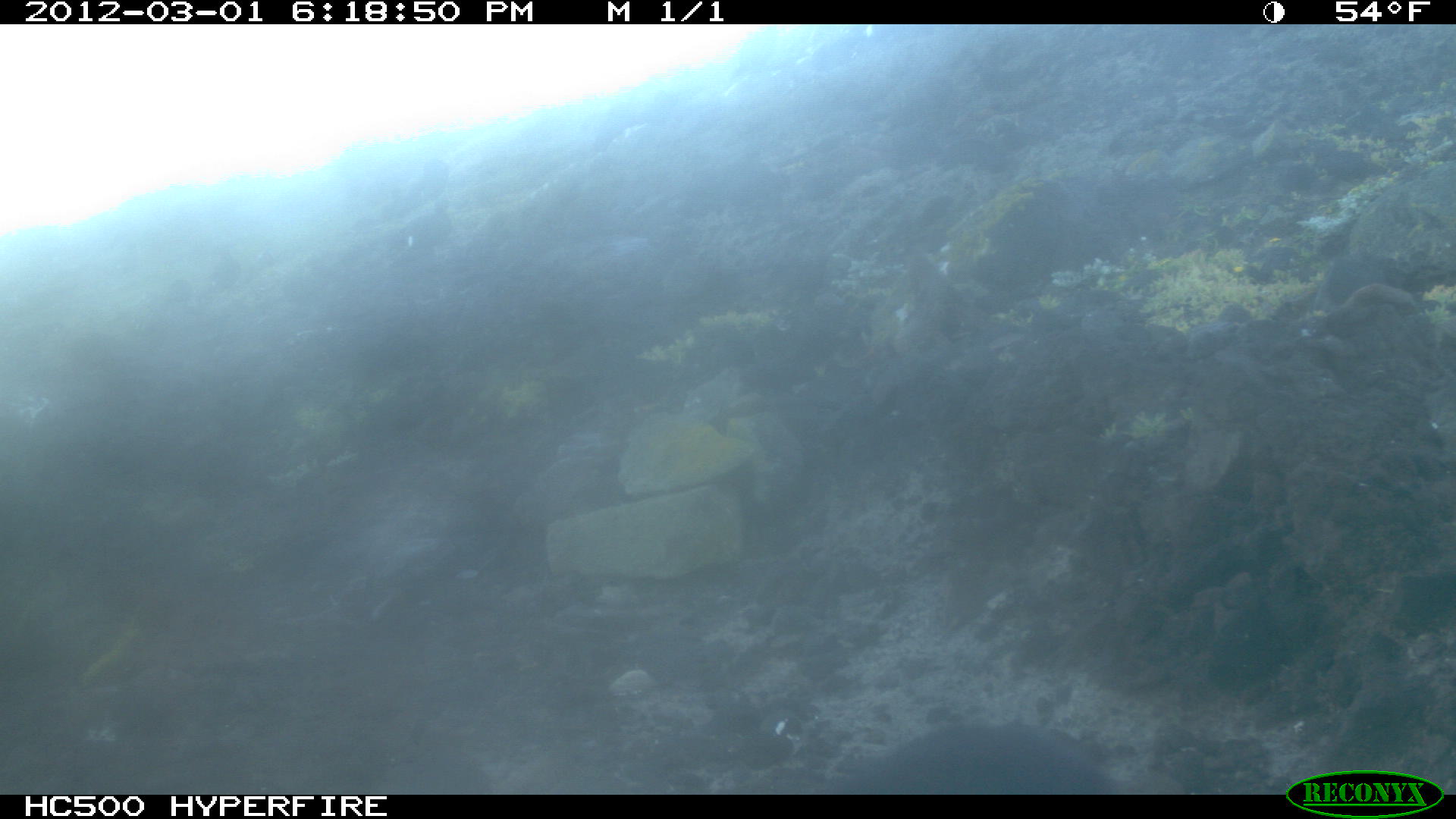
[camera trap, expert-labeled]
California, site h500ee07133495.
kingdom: Animalia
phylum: Chordata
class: Aves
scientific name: Aves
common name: bird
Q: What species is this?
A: Bird (Aves).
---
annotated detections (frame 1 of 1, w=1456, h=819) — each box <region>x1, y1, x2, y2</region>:
bird: <region>827, 734, 1131, 796</region>